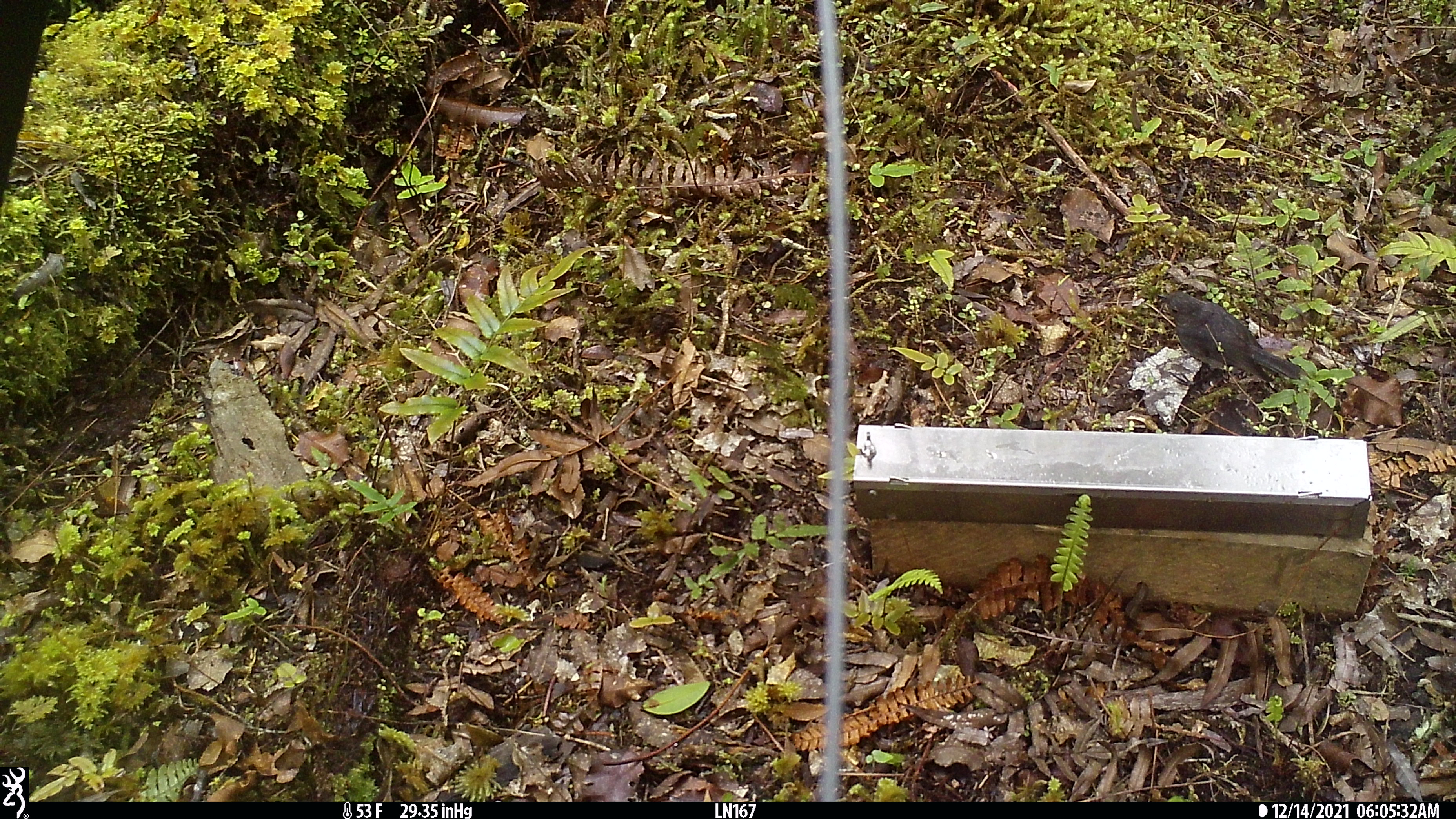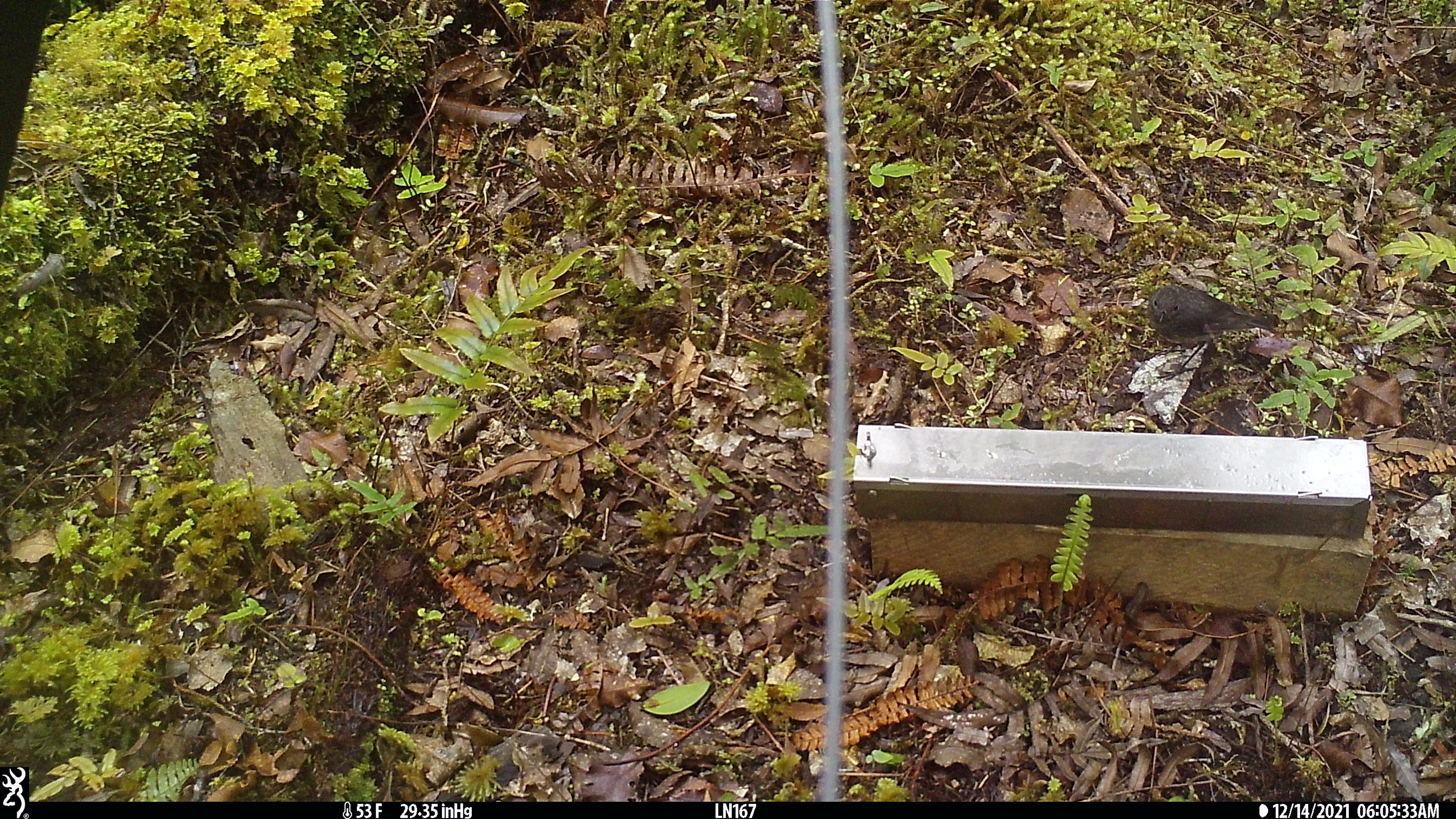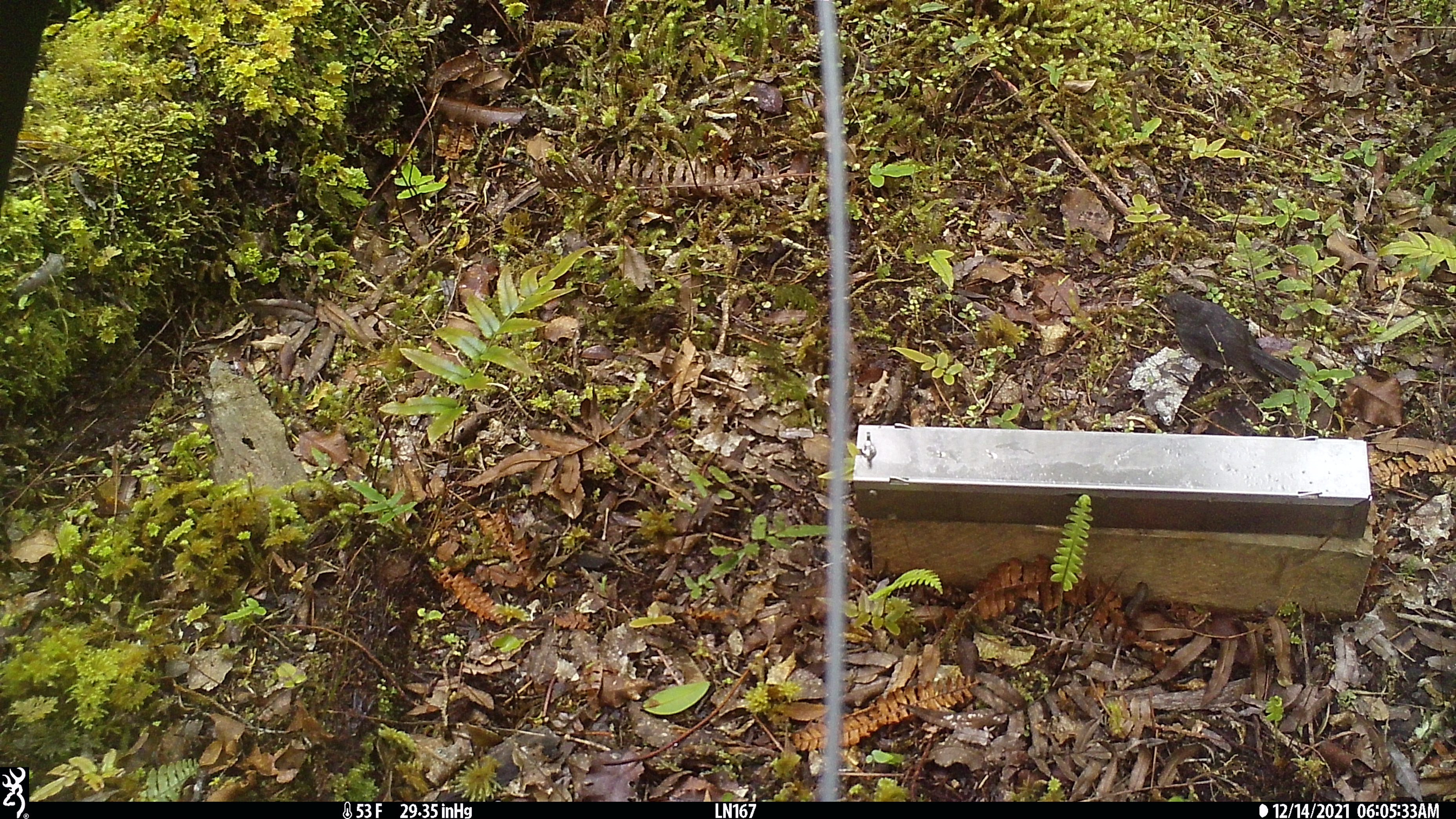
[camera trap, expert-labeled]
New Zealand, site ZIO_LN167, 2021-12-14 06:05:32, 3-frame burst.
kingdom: Animalia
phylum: Chordata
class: Aves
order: Passeriformes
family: Petroicidae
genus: Petroica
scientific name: Petroica australis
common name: new zealand robin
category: robin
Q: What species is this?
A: Robin (new zealand robin) (Petroica australis).